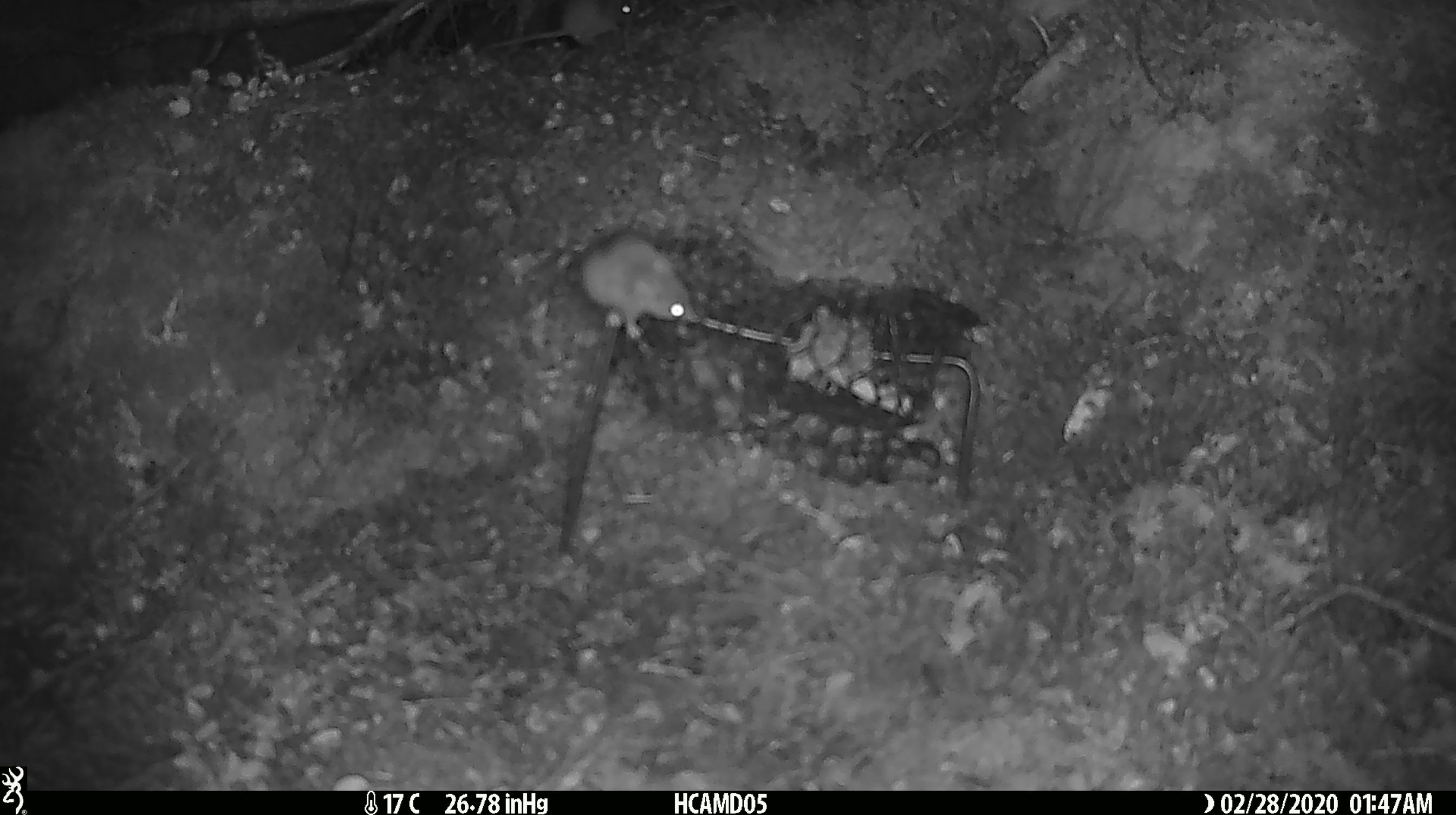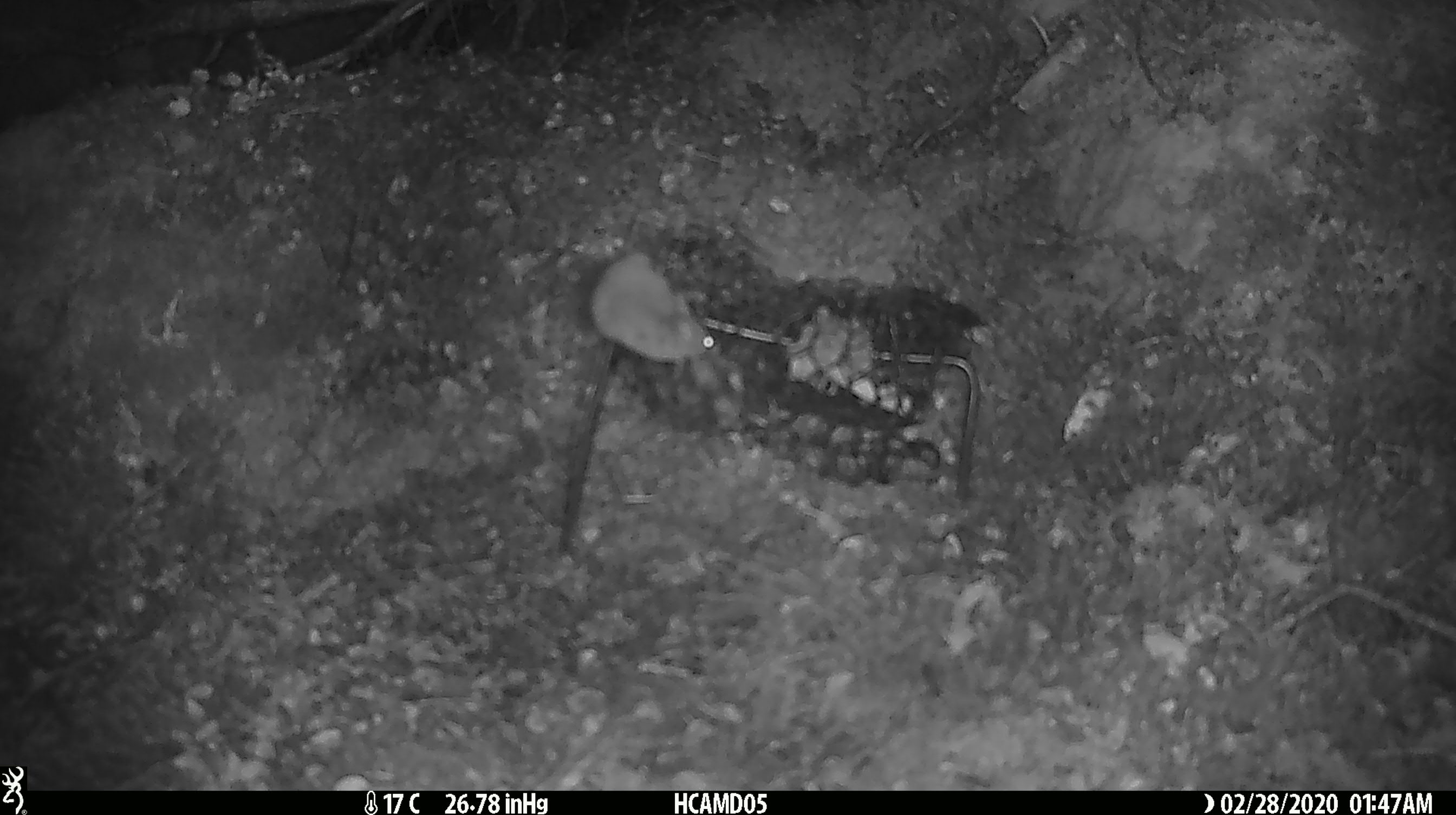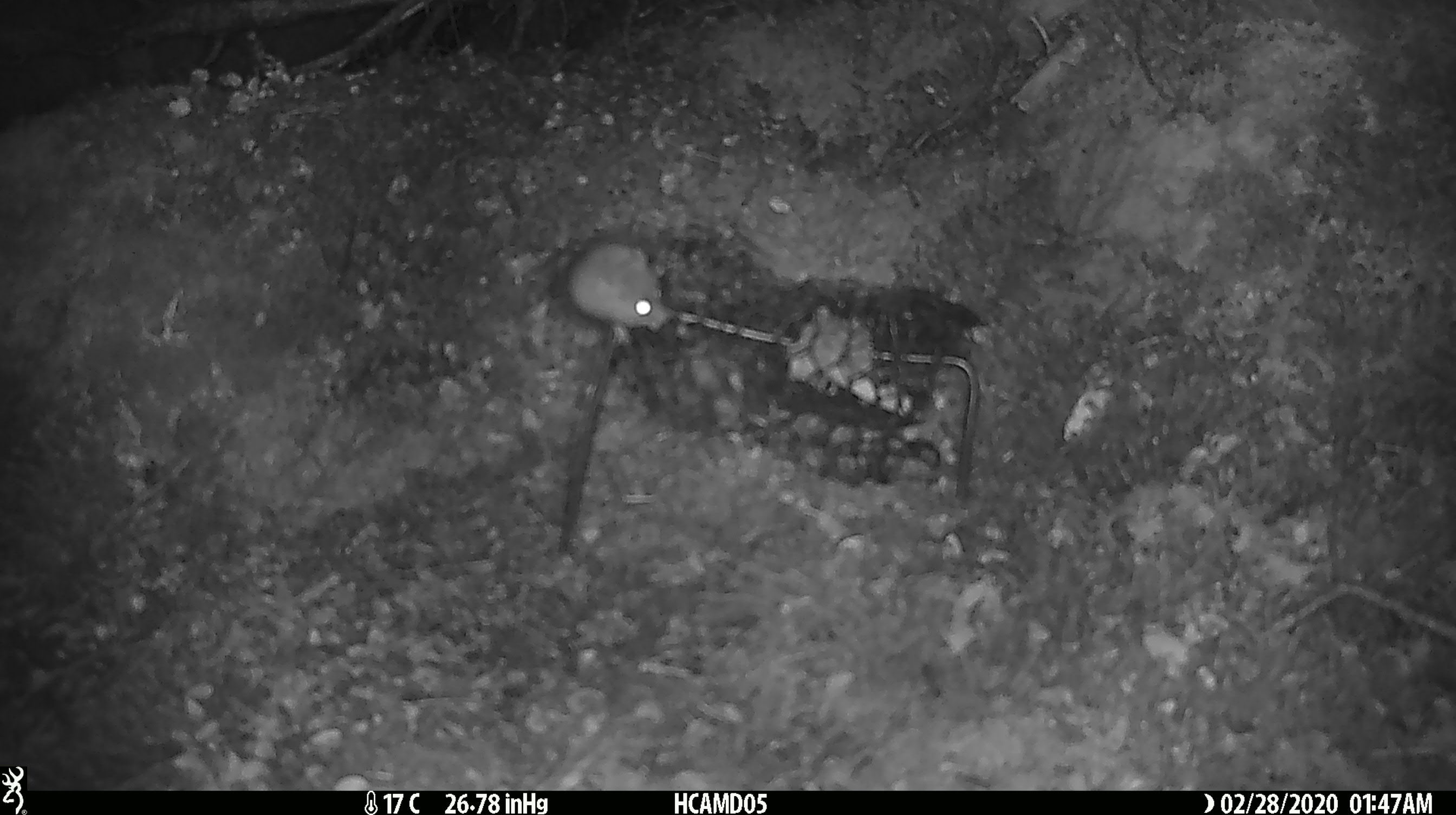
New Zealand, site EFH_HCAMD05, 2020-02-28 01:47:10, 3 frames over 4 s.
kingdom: Animalia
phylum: Chordata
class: Mammalia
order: Rodentia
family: Muridae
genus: Mus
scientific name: Mus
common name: mouse